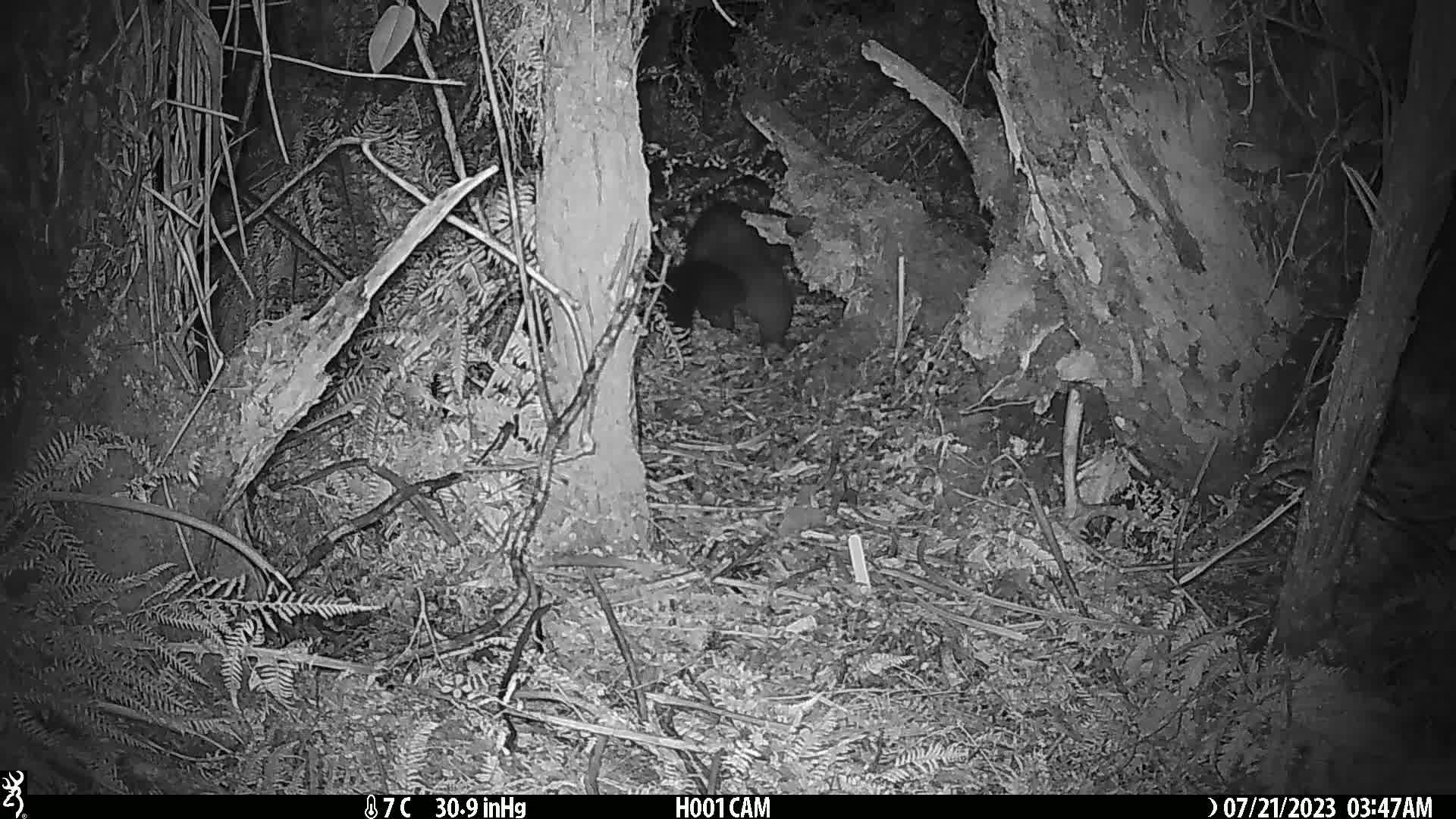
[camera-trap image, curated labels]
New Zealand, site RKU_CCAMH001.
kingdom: Animalia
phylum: Chordata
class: Mammalia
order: Diprotodontia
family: Phalangeridae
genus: Trichosurus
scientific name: Trichosurus vulpecula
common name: common brushtail possum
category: possum